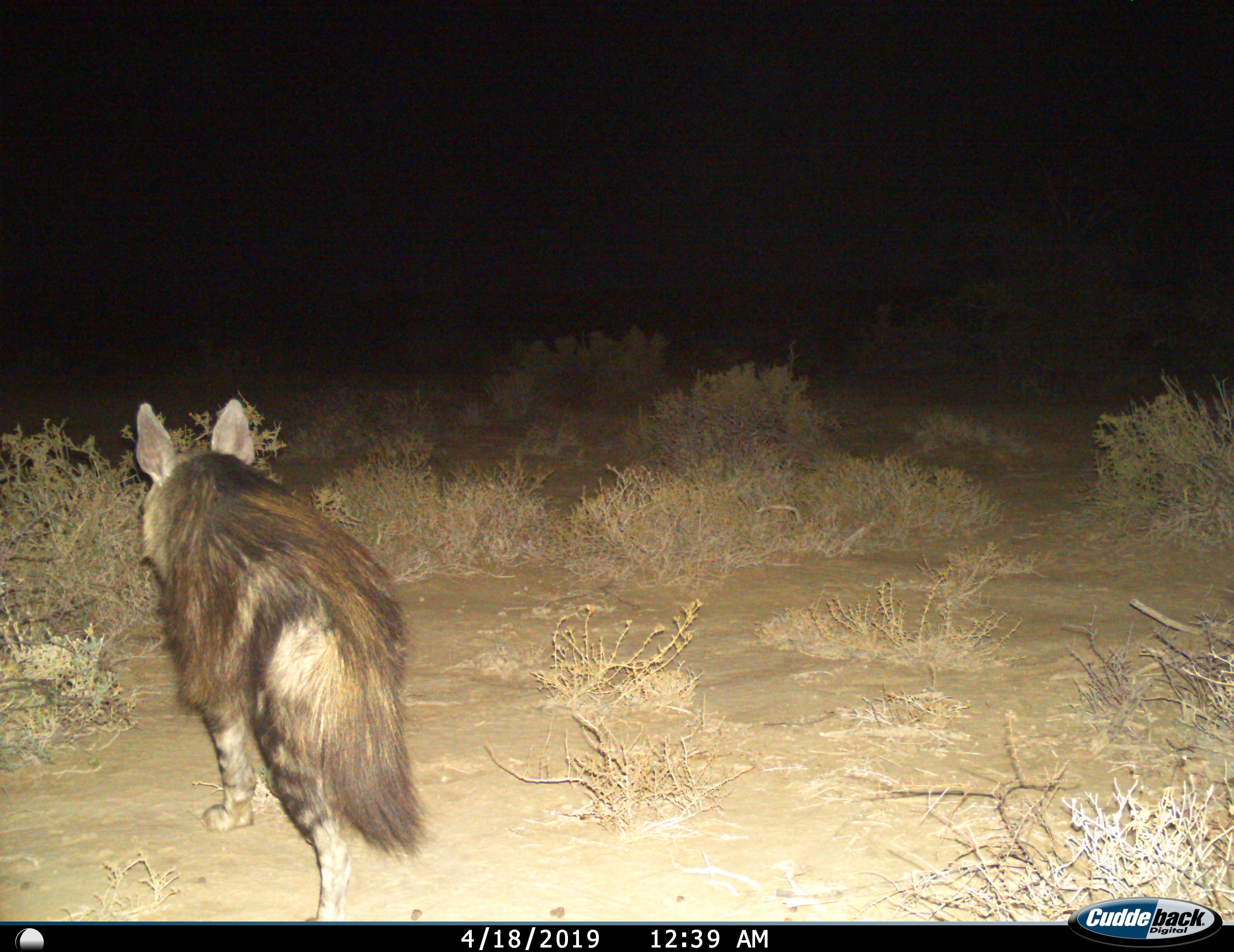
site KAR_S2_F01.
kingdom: Animalia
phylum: Chordata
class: Mammalia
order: Carnivora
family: Hyaenidae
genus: Parahyaena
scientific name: Parahyaena brunnea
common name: brown hyena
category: hyenabrown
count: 1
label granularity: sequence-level